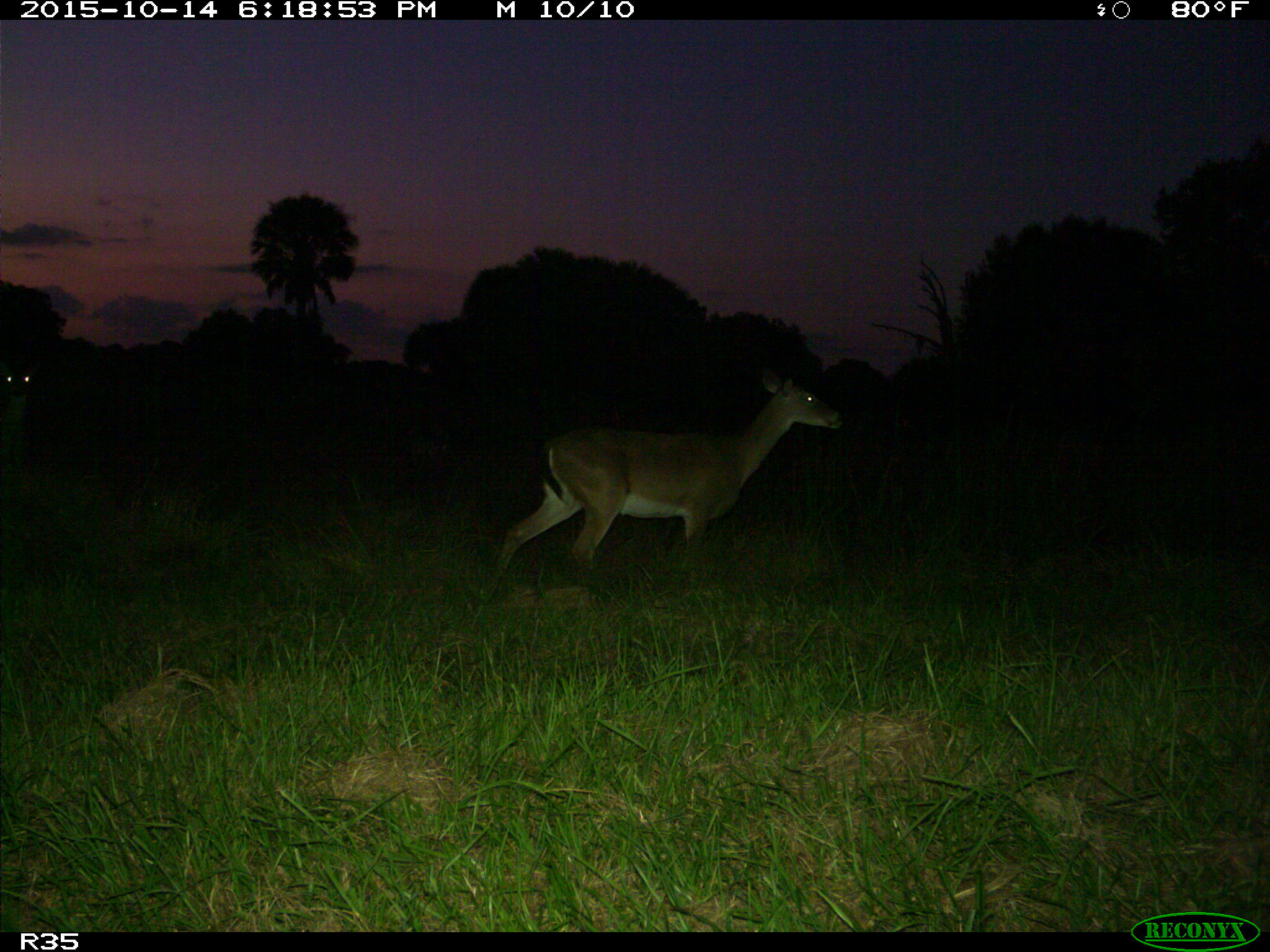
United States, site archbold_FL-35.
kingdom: Animalia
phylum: Chordata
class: Mammalia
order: Artiodactyla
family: Cervidae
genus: Odocoileus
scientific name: Odocoileus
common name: deer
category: unidentified deer